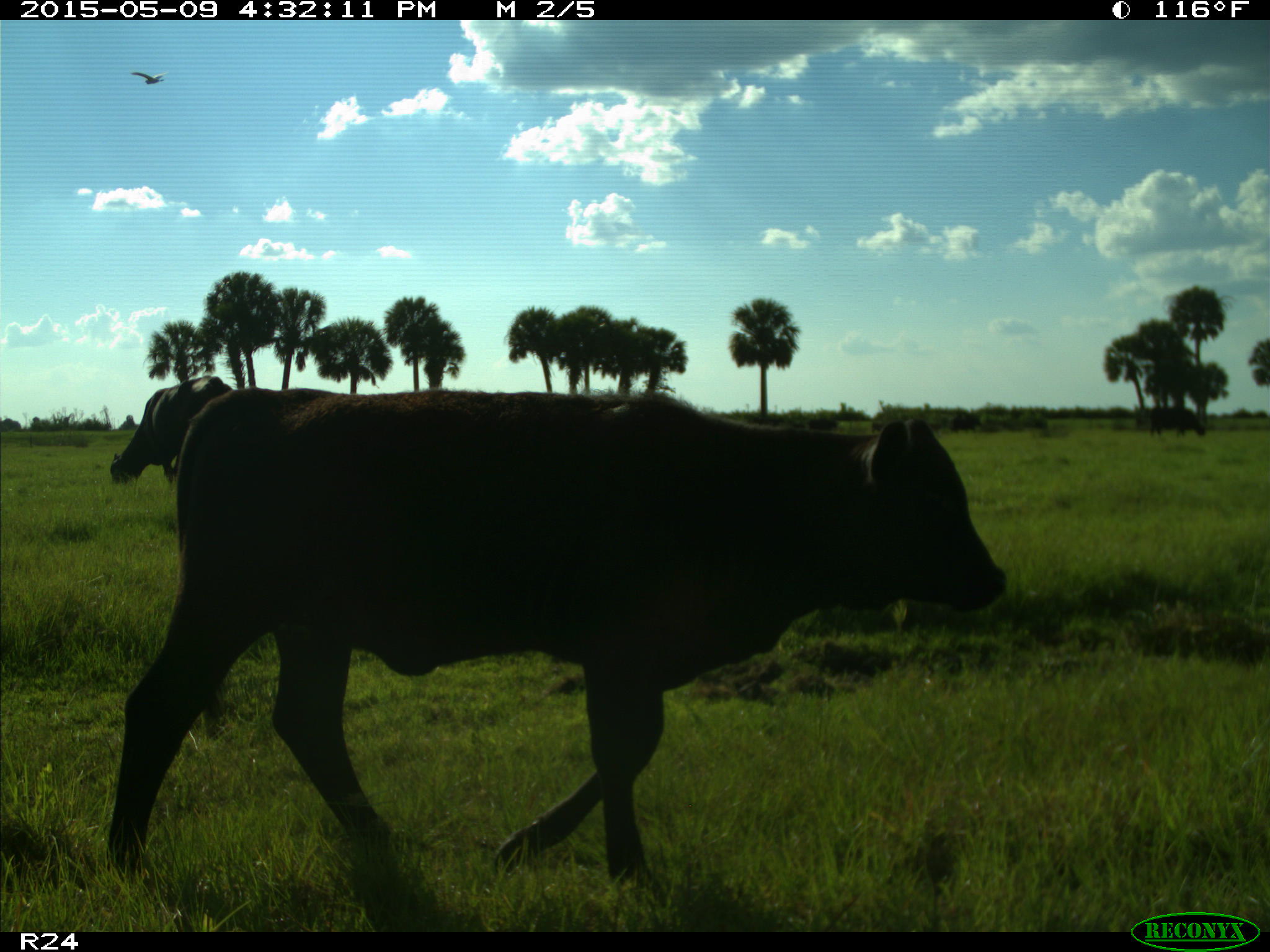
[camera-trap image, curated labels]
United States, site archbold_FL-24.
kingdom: Animalia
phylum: Chordata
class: Mammalia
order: Artiodactyla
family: Bovidae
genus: Bos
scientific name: Bos taurus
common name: domestic cow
Bos taurus (domestic cow).